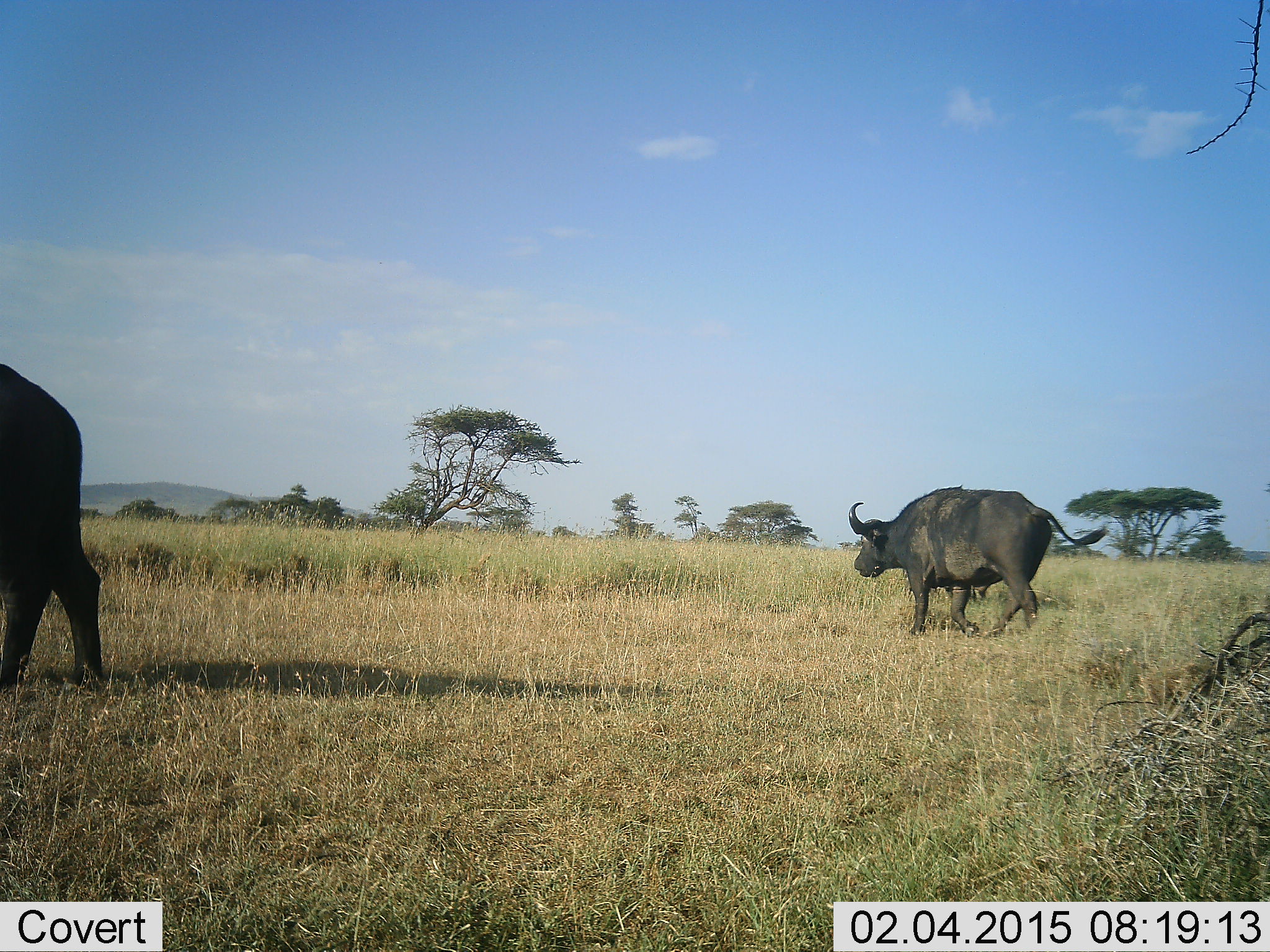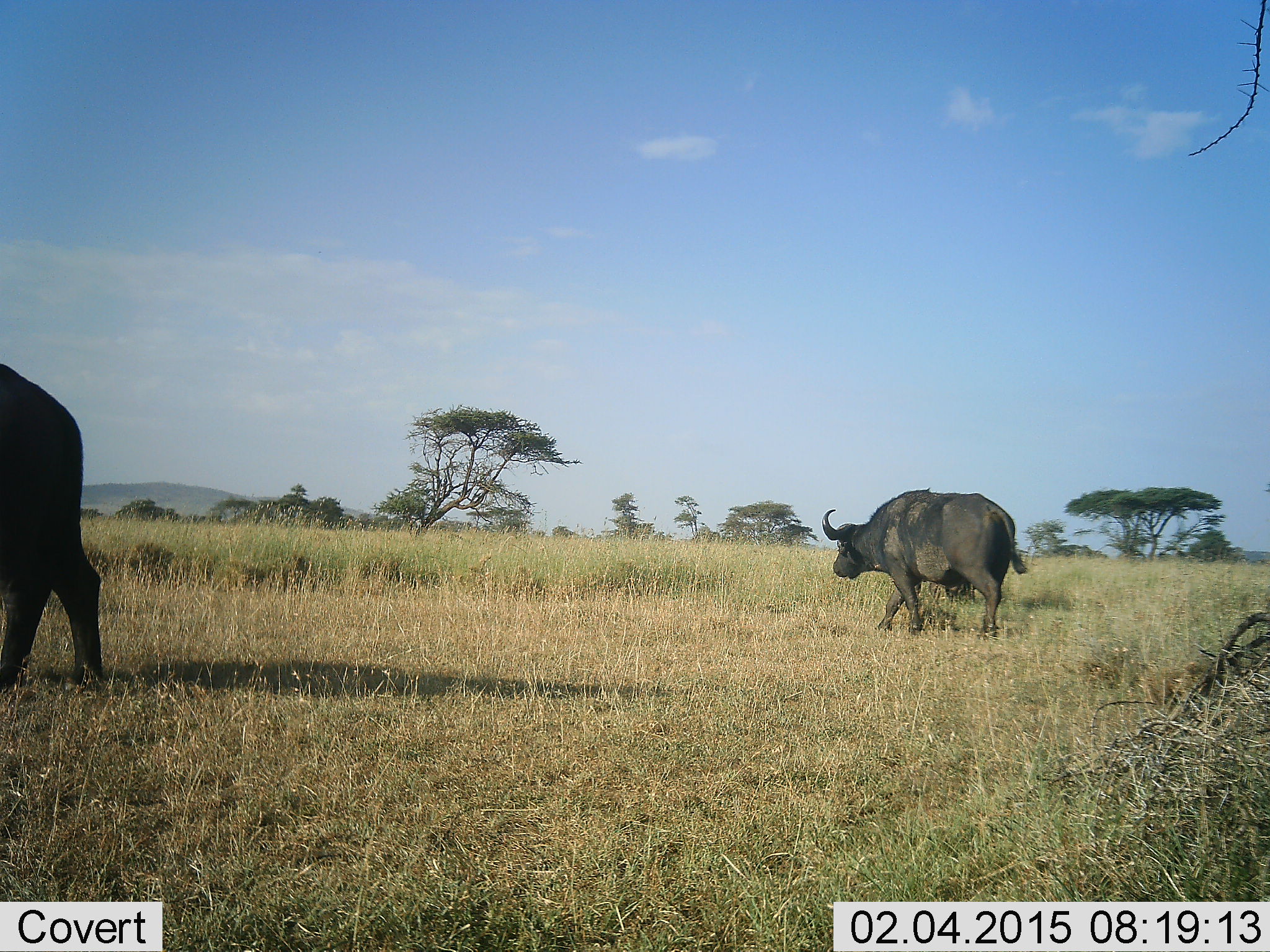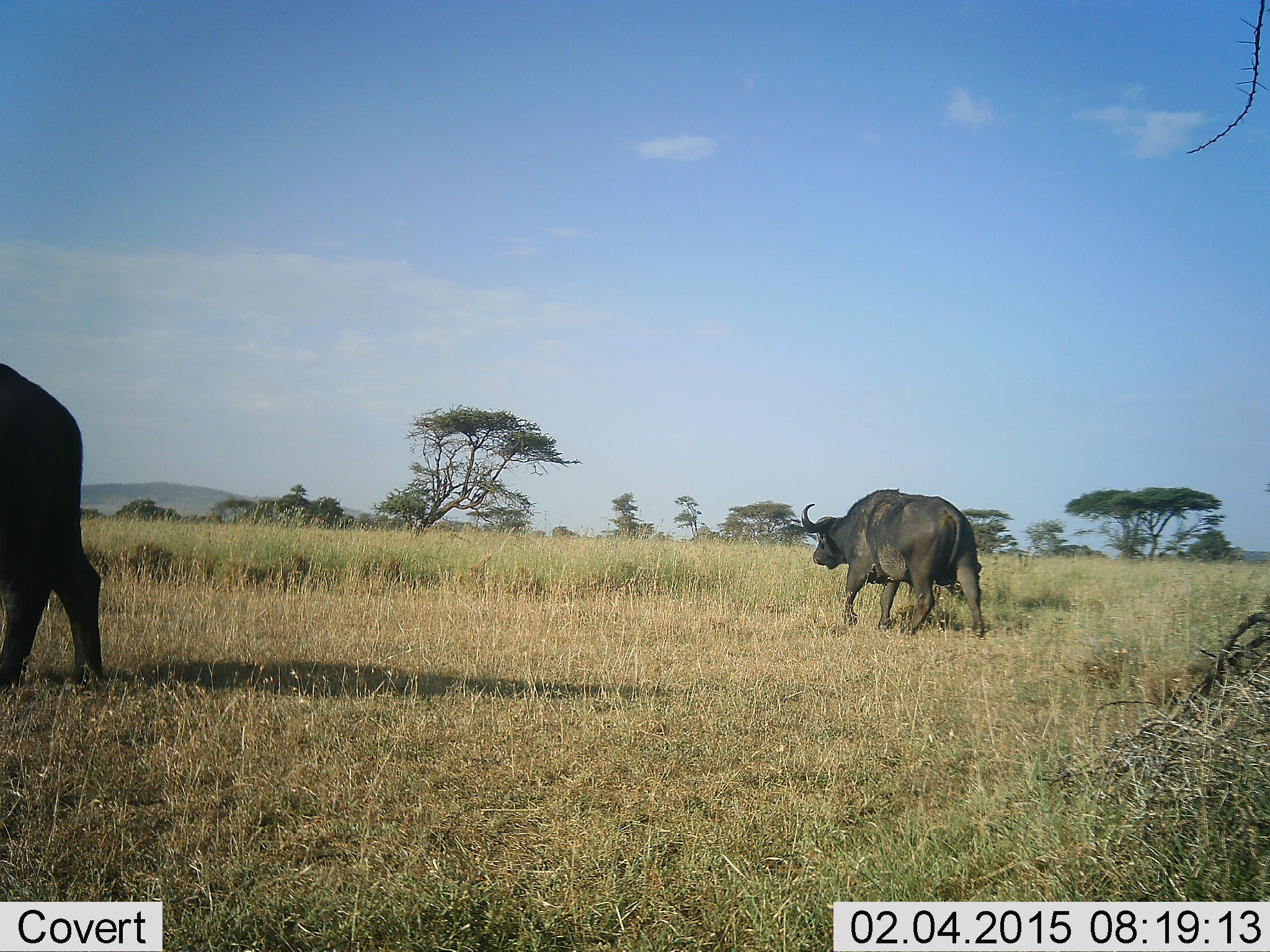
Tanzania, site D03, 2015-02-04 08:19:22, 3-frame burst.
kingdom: Animalia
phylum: Chordata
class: Mammalia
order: Artiodactyla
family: Bovidae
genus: Syncerus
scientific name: Syncerus caffer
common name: cape buffalo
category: buffalo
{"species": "buffalo (cape buffalo) (Syncerus caffer)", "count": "2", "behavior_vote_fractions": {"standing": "50%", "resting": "0%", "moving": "100%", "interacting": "0%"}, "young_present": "0%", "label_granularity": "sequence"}